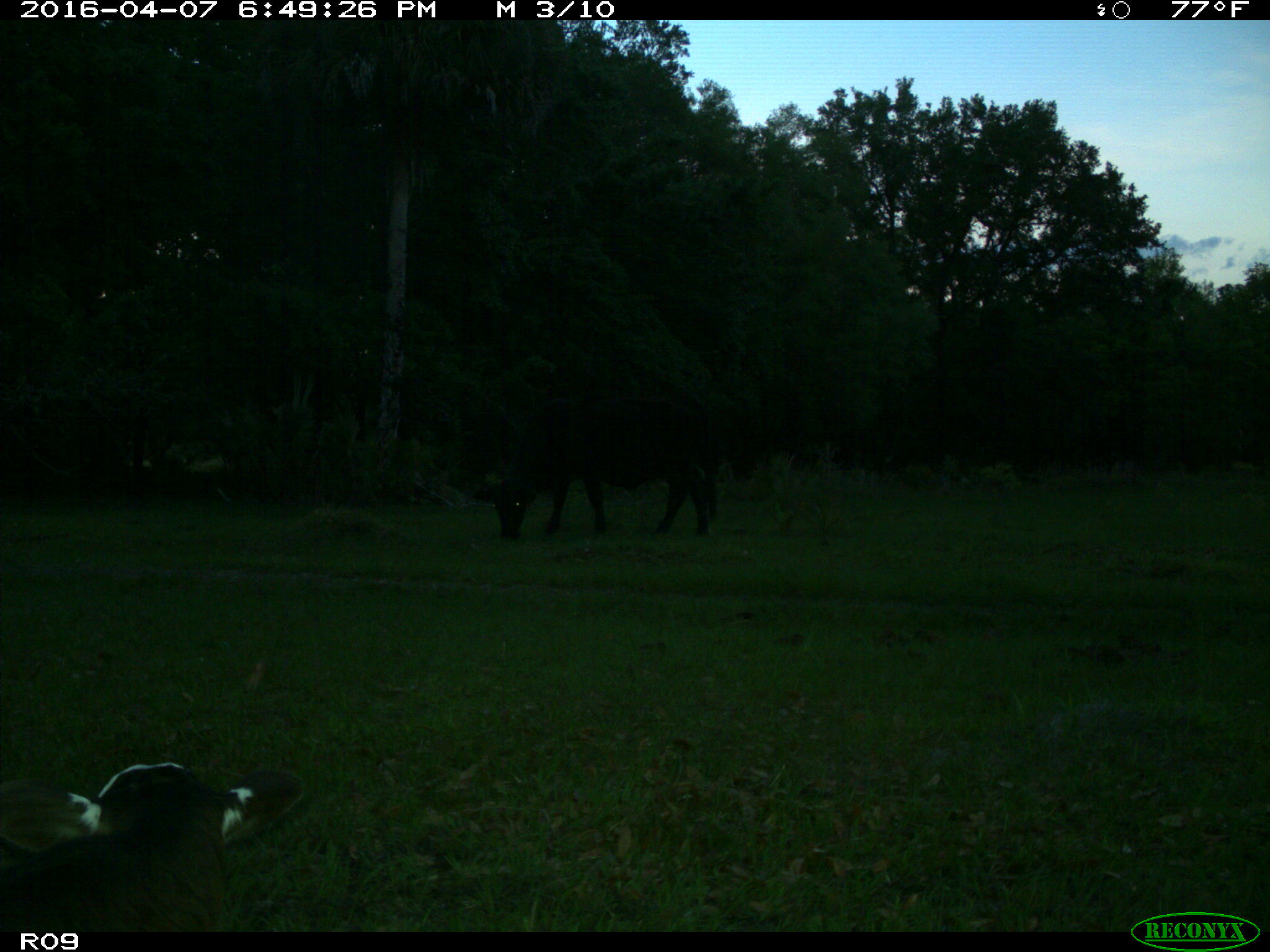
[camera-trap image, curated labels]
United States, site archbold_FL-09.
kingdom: Animalia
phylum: Chordata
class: Mammalia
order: Artiodactyla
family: Bovidae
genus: Bos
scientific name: Bos taurus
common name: domestic cow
Bos taurus (domestic cow).